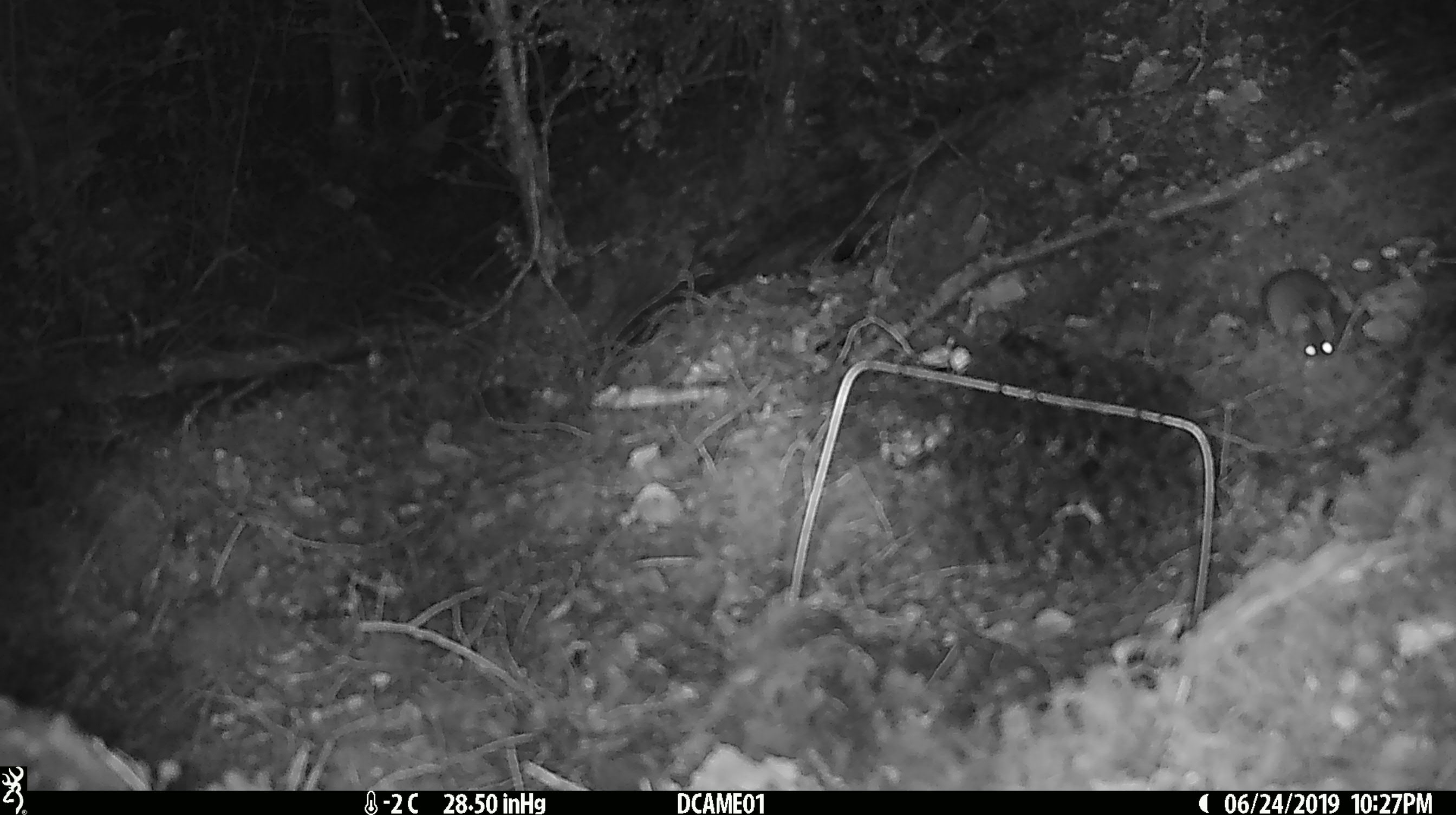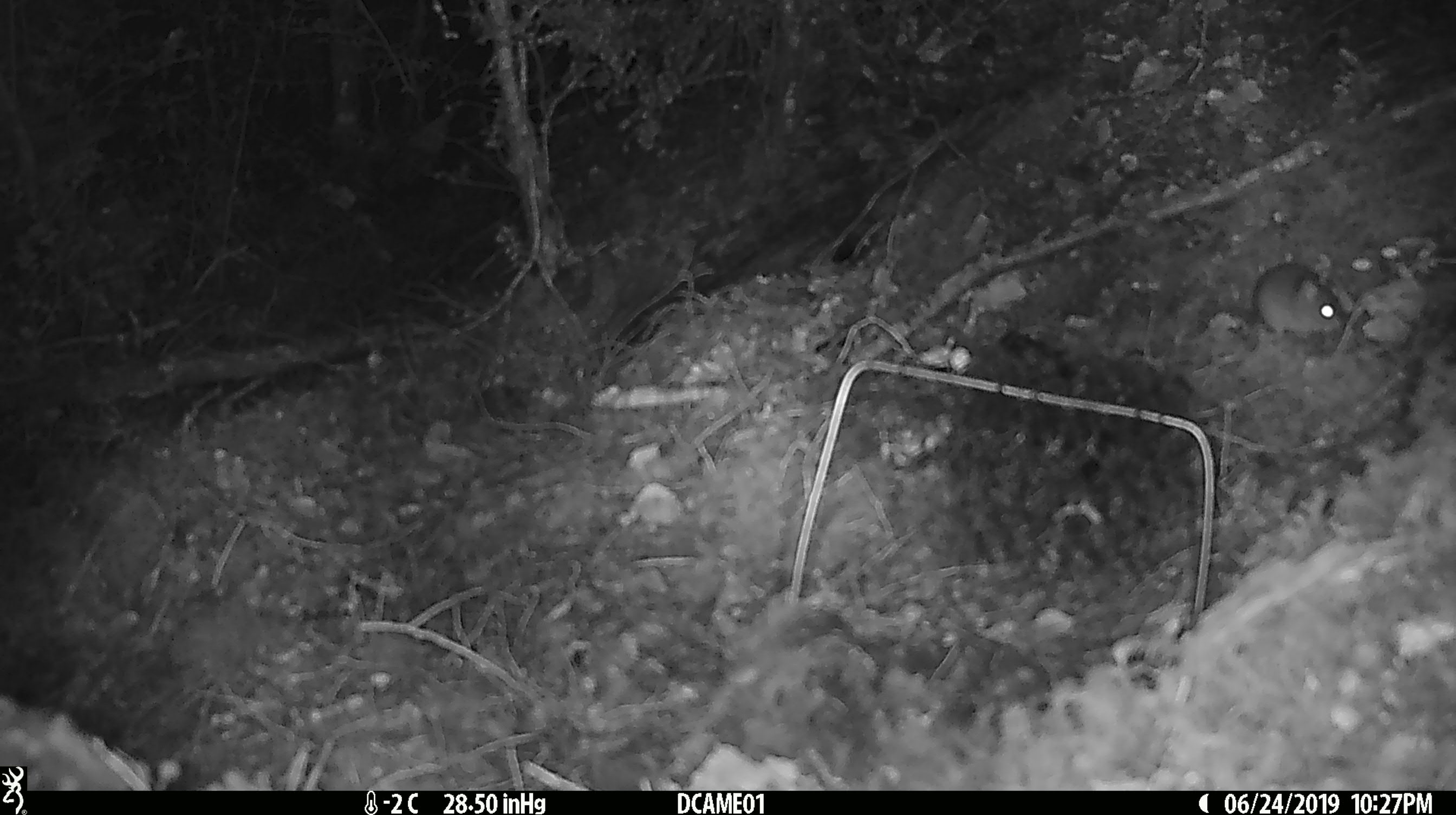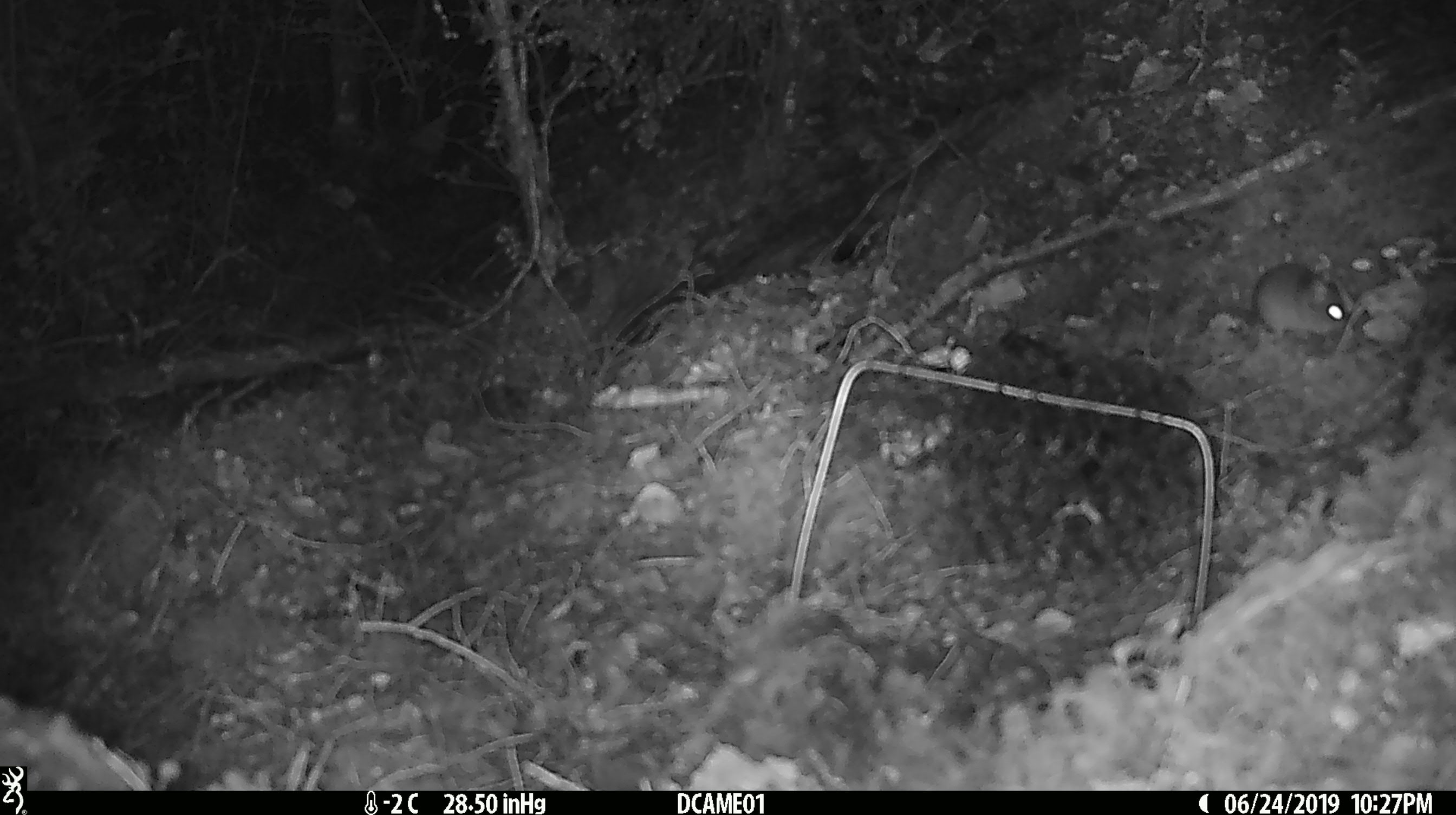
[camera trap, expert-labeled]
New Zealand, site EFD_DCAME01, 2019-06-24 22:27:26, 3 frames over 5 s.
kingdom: Animalia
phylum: Chordata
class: Mammalia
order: Rodentia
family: Muridae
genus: Mus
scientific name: Mus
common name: mouse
Mouse (Mus).